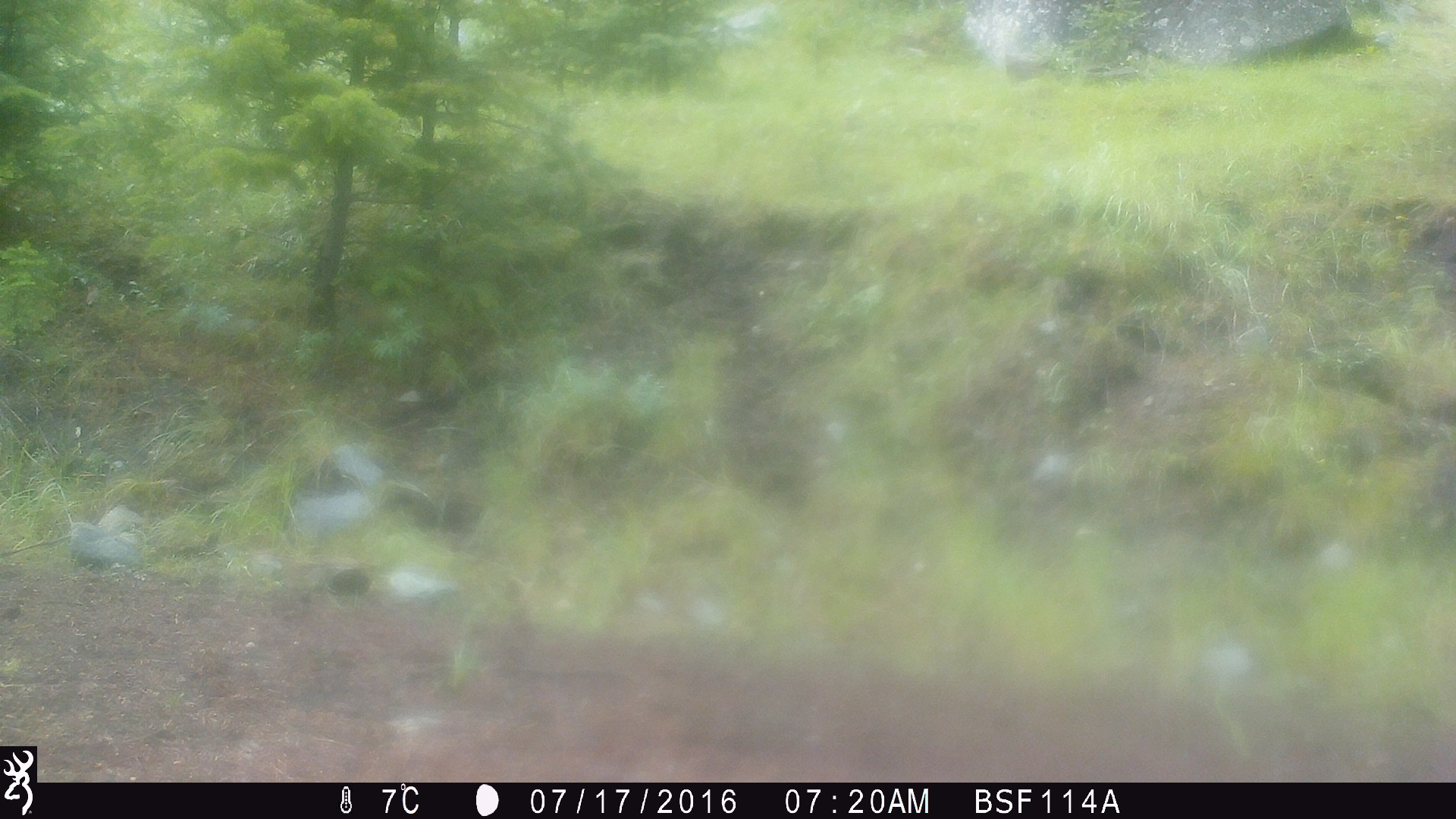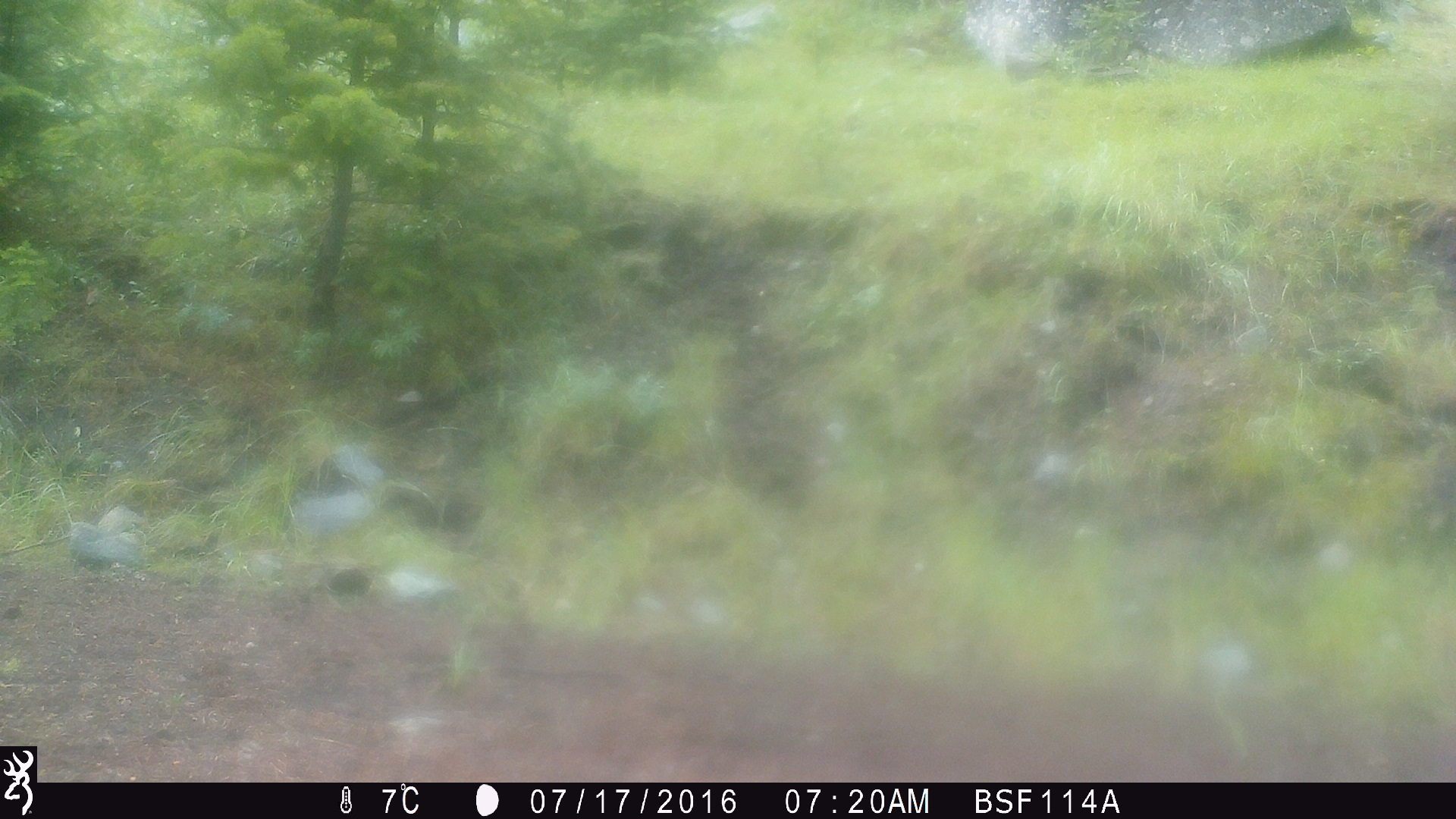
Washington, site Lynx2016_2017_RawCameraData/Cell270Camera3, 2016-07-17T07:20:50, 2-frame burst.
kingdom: Animalia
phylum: Chordata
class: Mammalia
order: Carnivora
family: Canidae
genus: Canis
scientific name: Canis latrans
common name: coyote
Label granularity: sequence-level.